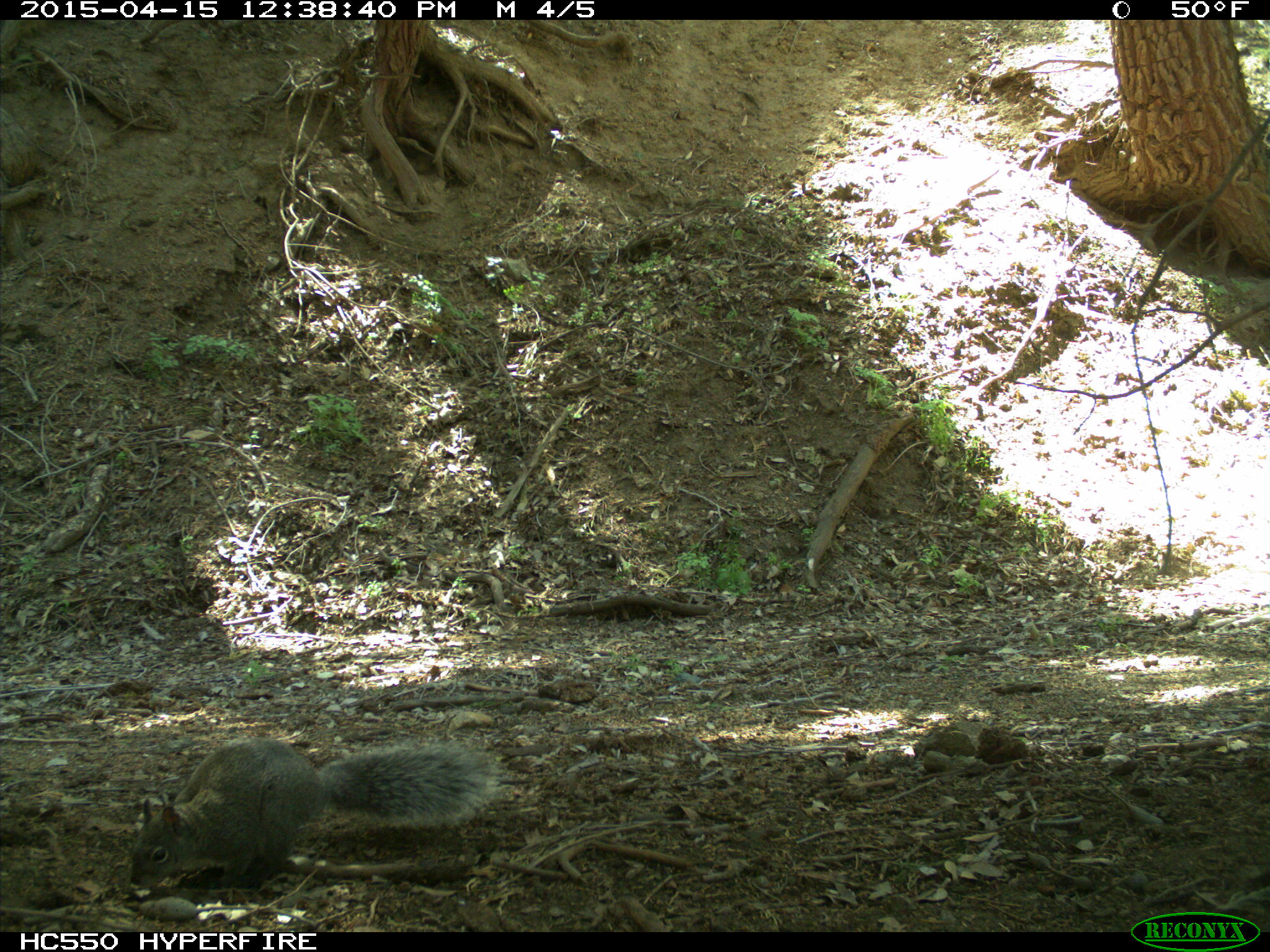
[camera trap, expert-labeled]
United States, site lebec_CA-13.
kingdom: Animalia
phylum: Chordata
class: Mammalia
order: Rodentia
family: Sciuridae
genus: Sciurus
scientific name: Sciurus carolinensis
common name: eastern gray squirrel